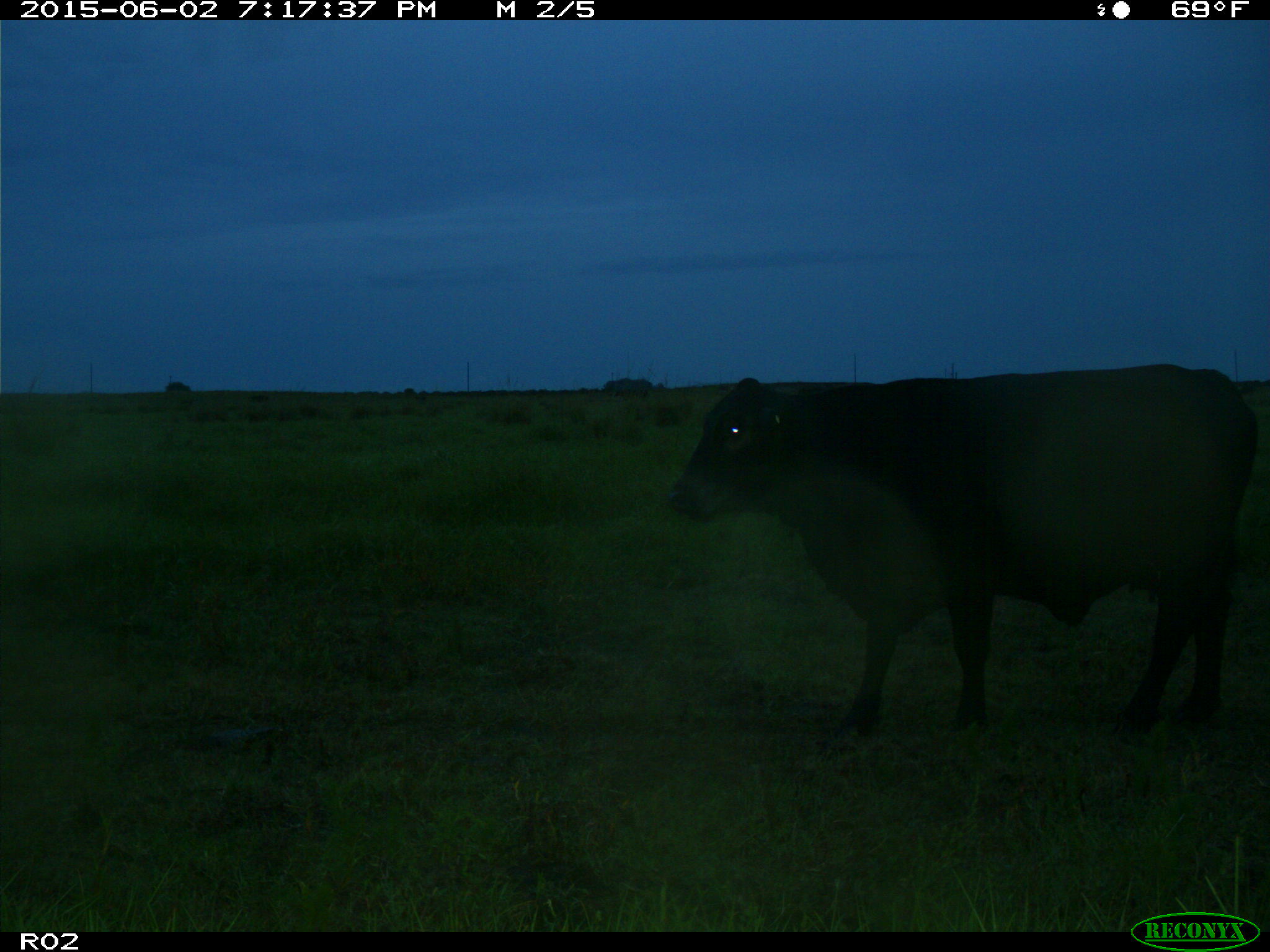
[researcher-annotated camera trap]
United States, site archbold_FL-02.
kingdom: Animalia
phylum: Chordata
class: Mammalia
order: Artiodactyla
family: Bovidae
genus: Bos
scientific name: Bos taurus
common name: domestic cow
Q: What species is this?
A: Bos taurus (domestic cow).